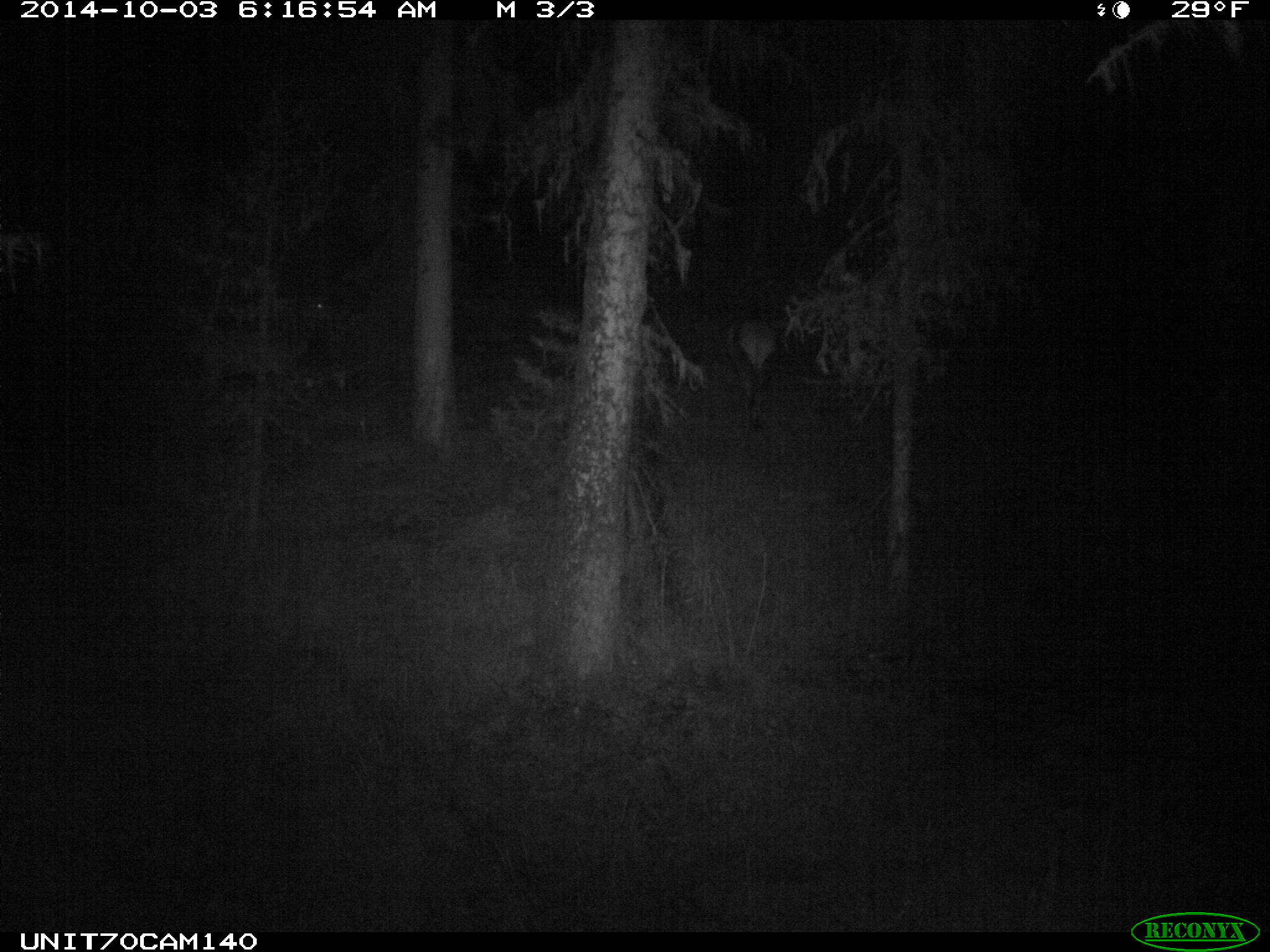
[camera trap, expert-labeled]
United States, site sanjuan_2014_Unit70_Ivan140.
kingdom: Animalia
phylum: Chordata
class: Mammalia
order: Artiodactyla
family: Cervidae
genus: Cervus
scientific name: Cervus elaphus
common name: red deer